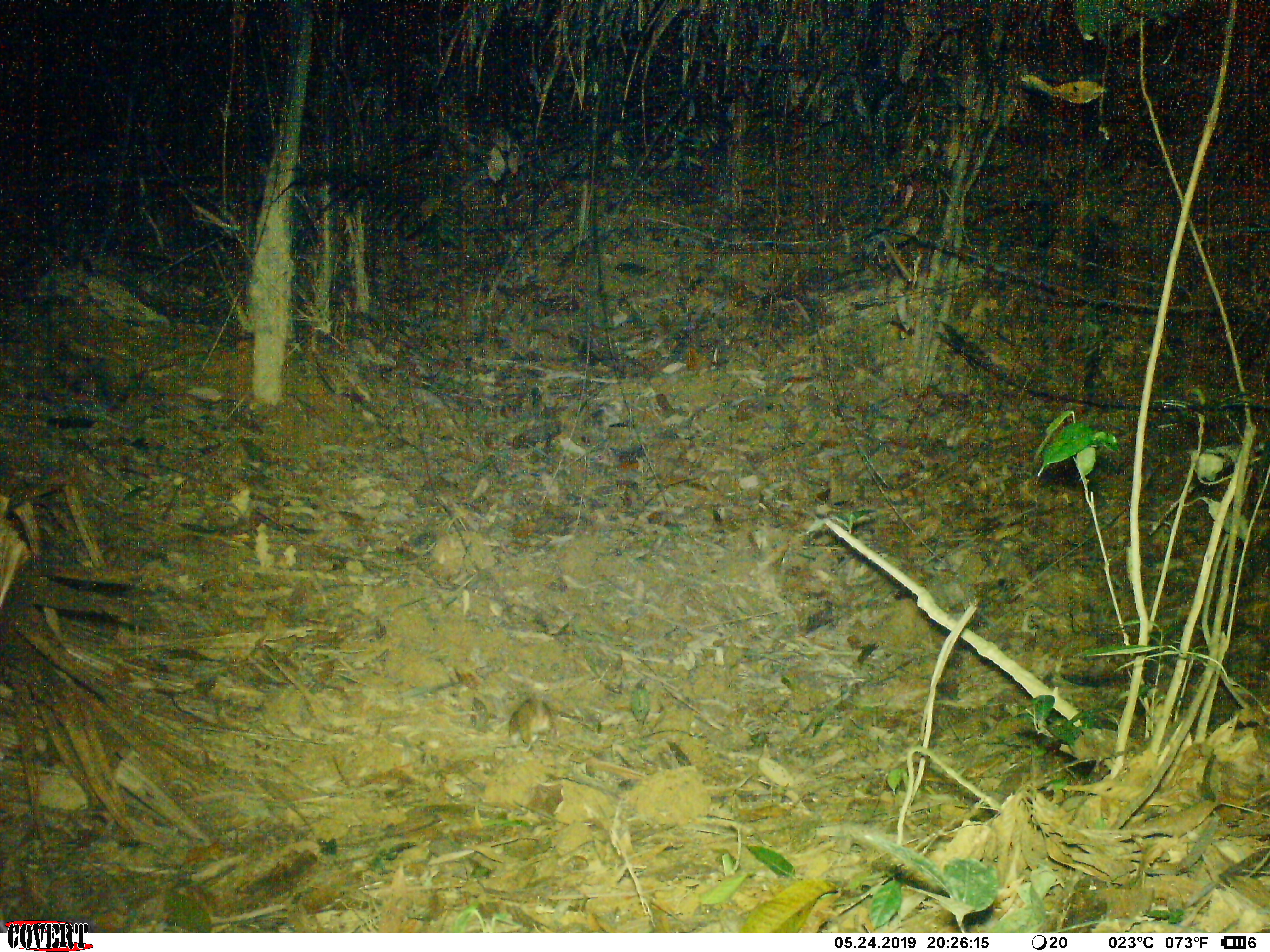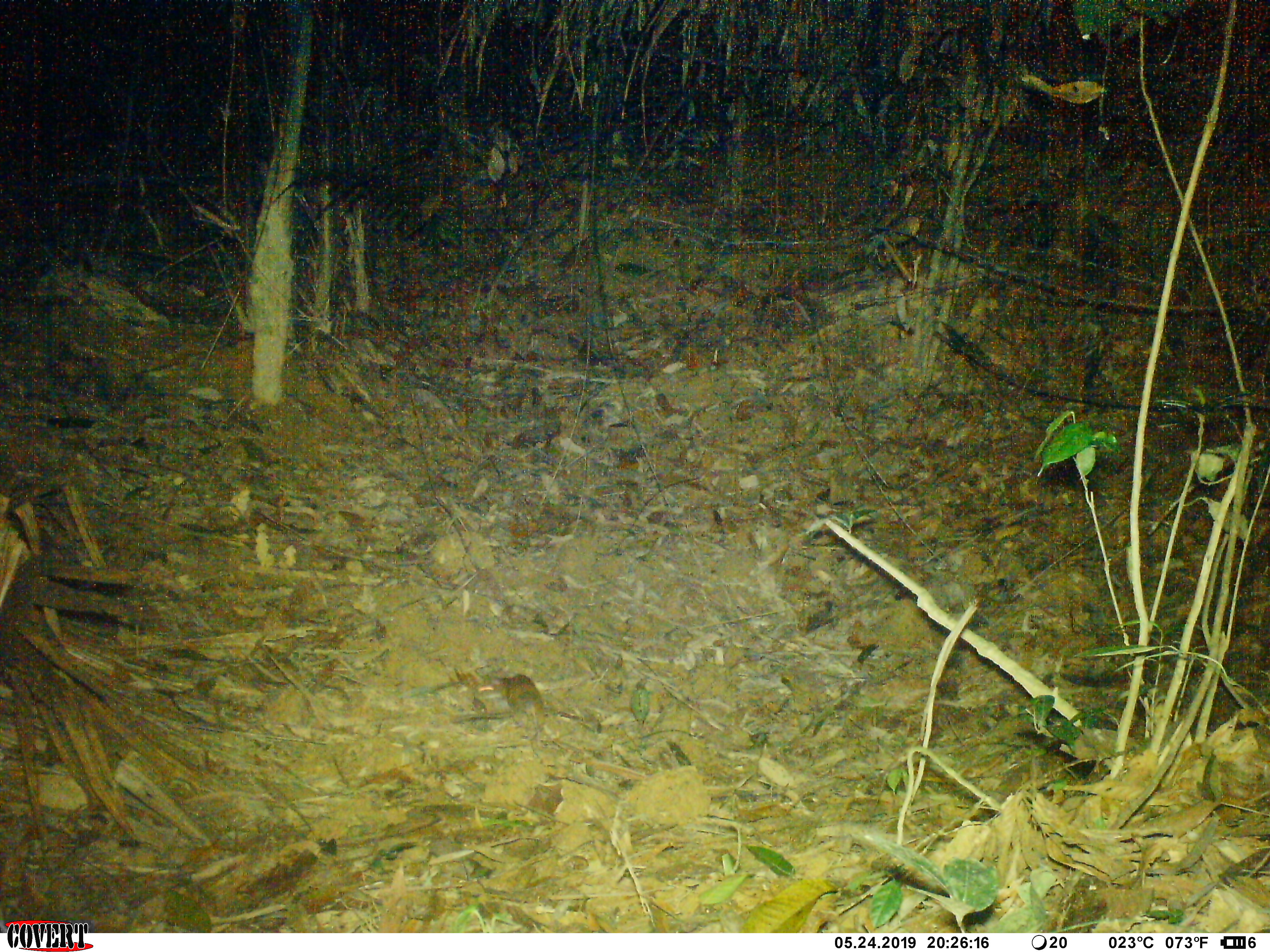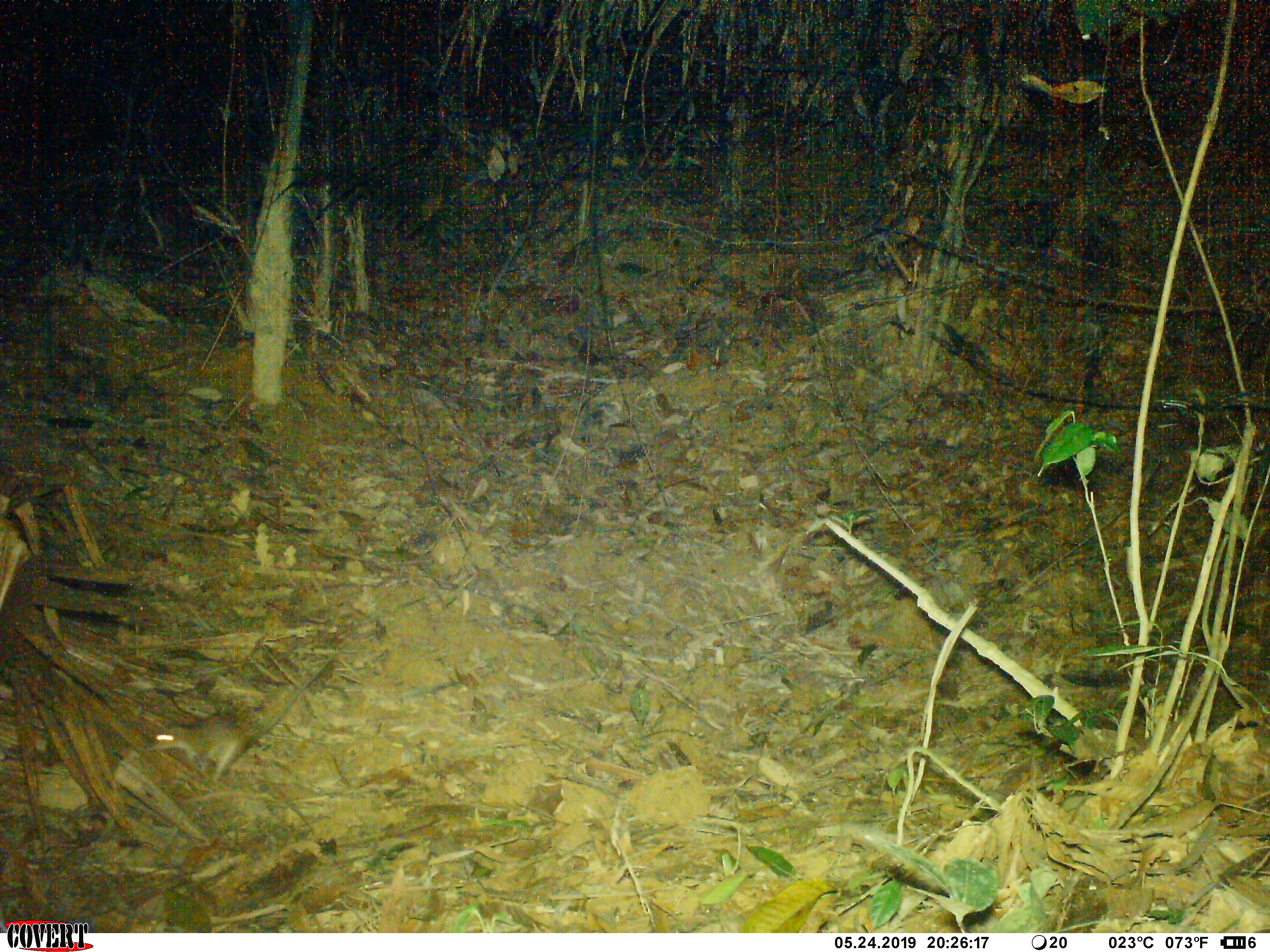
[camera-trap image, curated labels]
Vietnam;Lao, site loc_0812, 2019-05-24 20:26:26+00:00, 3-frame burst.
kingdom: Animalia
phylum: Chordata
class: Mammalia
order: Rodentia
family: Muridae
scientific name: Muridae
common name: old-world mice and rats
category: unidentified murid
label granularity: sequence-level